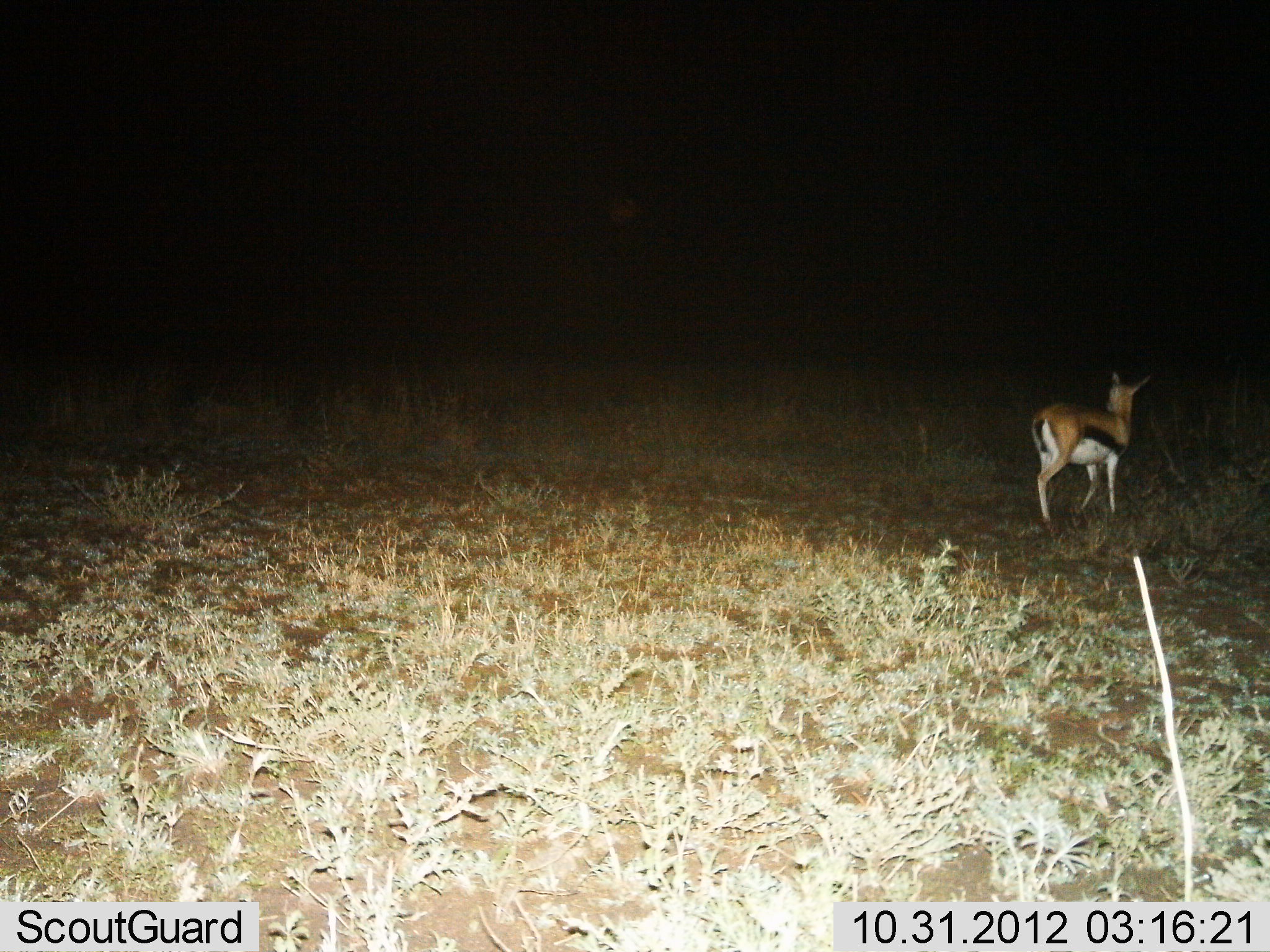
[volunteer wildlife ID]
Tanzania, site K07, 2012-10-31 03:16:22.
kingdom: Animalia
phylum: Chordata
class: Mammalia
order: Artiodactyla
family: Bovidae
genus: Eudorcas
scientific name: Eudorcas thomsonii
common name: thomson's gazelle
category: gazellethomsons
Gazellethomsons (thomson's gazelle) (Eudorcas thomsonii), count 1. Behavior (volunteer vote fractions): standing 50%, resting 0%, moving 50%, interacting 0%. Young present (vote fraction): 0%. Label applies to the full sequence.